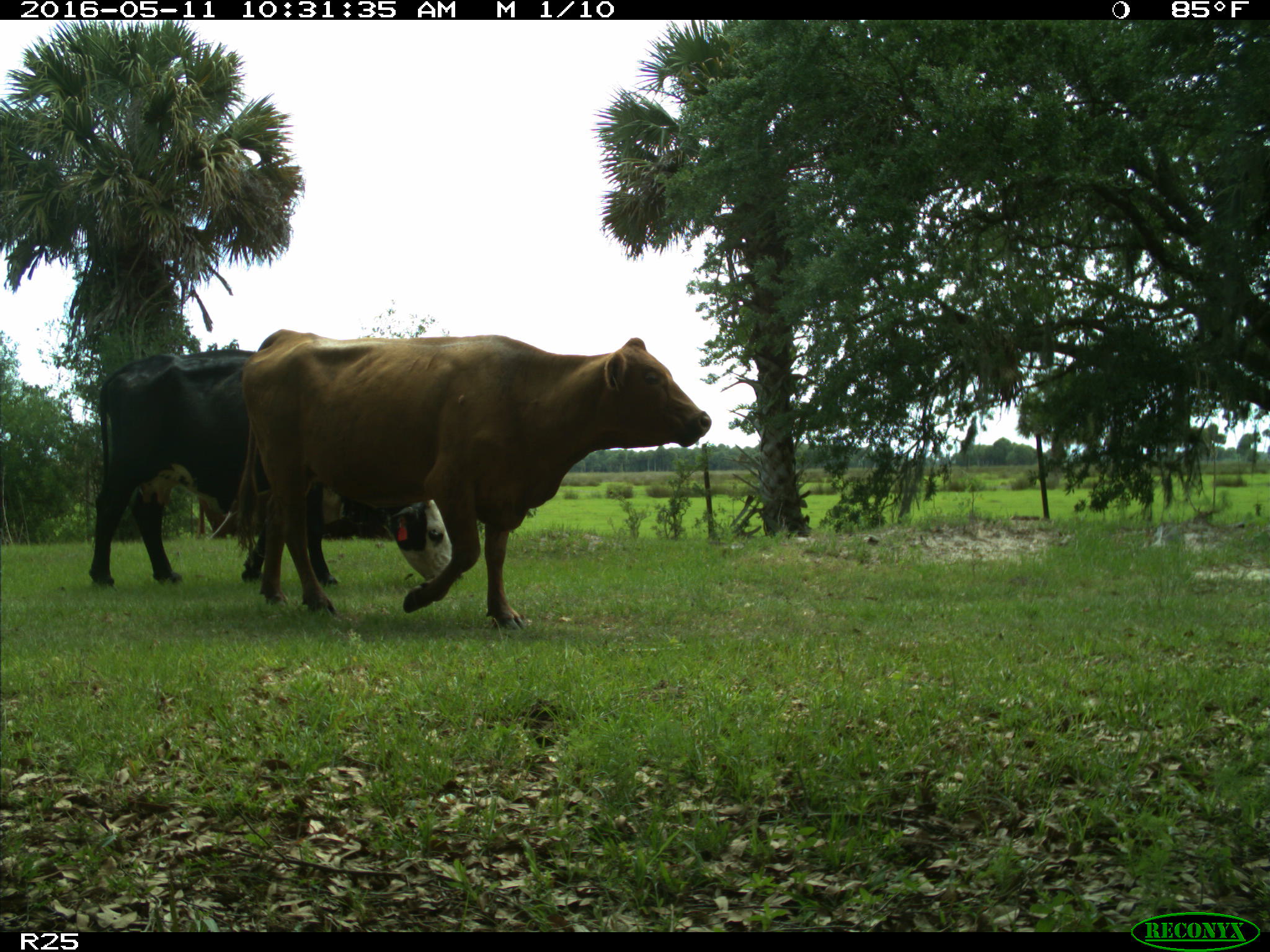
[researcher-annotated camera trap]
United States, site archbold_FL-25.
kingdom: Animalia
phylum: Chordata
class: Mammalia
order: Artiodactyla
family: Bovidae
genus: Bos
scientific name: Bos taurus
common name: domestic cow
Bos taurus (domestic cow).